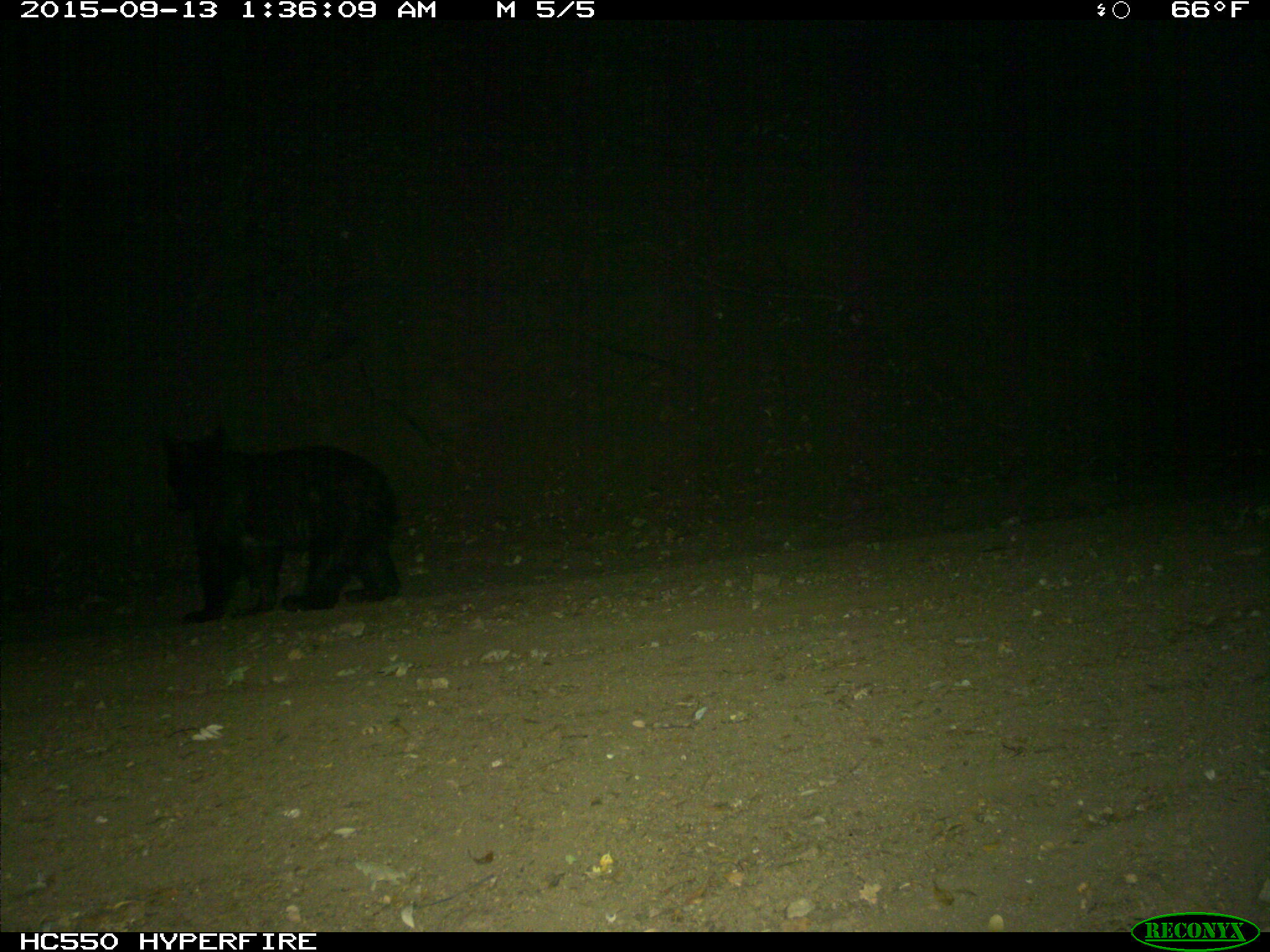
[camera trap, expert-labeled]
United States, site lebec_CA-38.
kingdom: Animalia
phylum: Chordata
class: Mammalia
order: Carnivora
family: Ursidae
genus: Ursus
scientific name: Ursus americanus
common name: american black bear